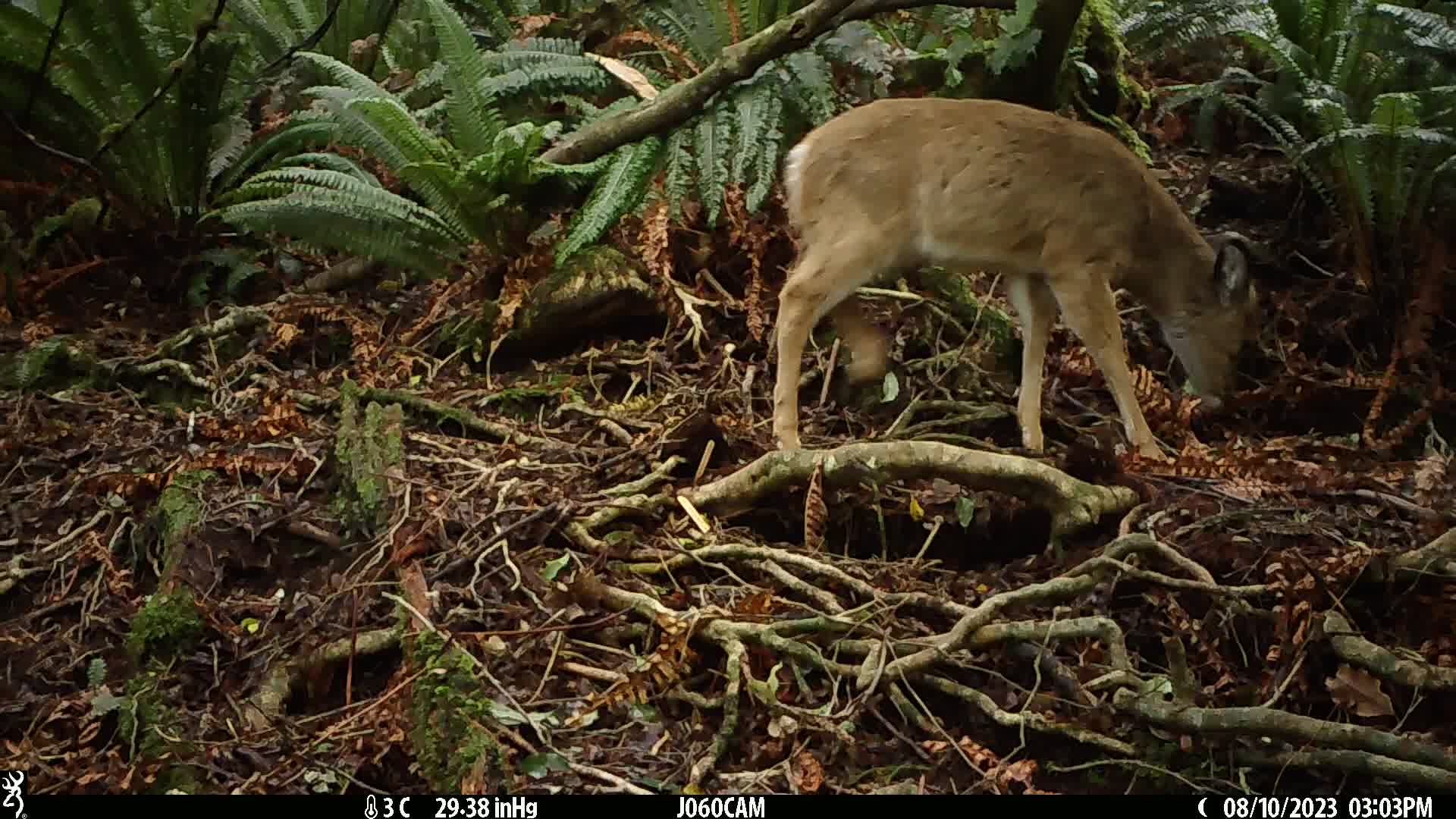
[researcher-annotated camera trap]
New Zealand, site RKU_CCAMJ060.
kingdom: Animalia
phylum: Chordata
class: Mammalia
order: Artiodactyla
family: Cervidae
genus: Odocoileus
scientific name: Odocoileus virginianus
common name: white-tailed deer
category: white tailed deer